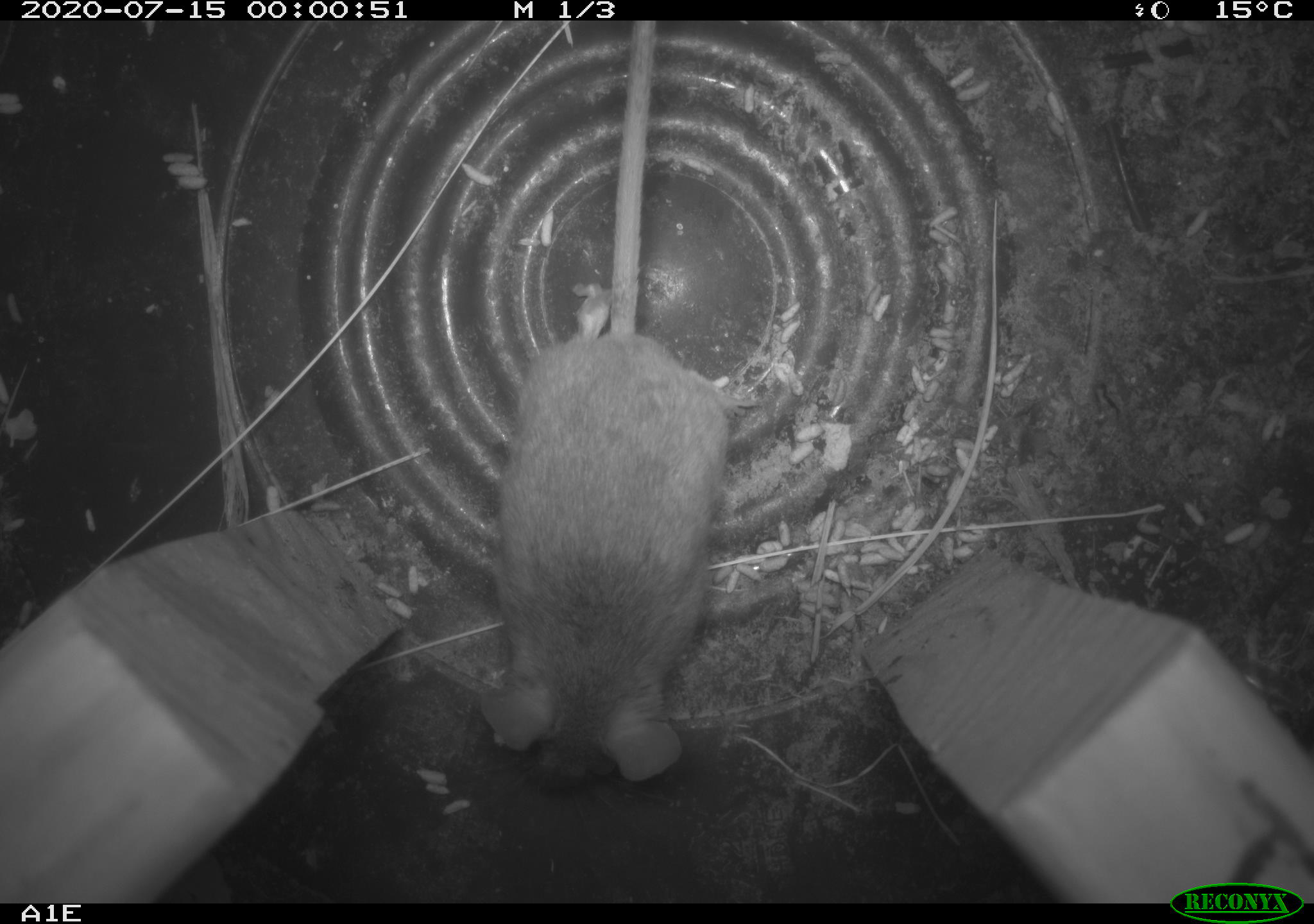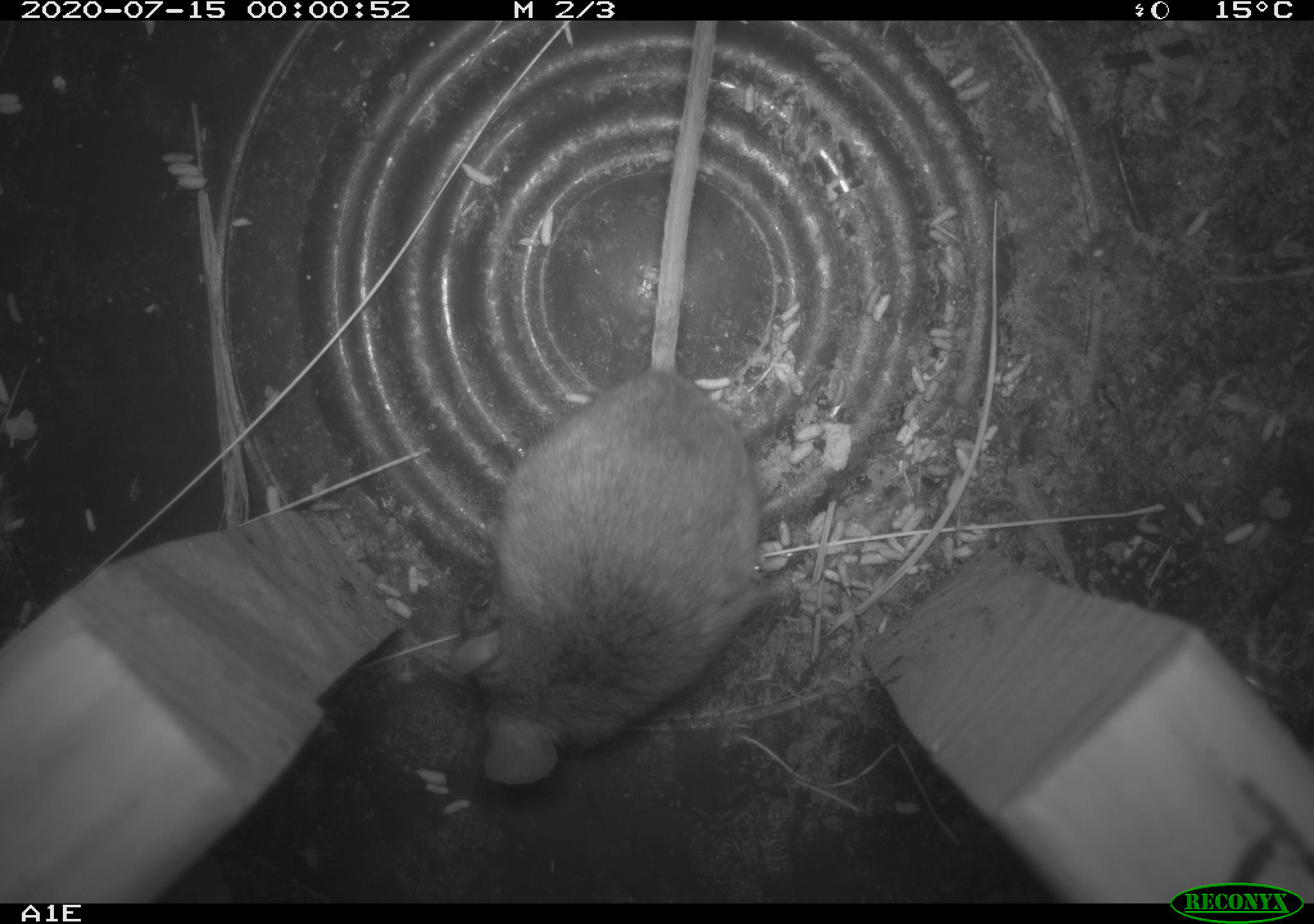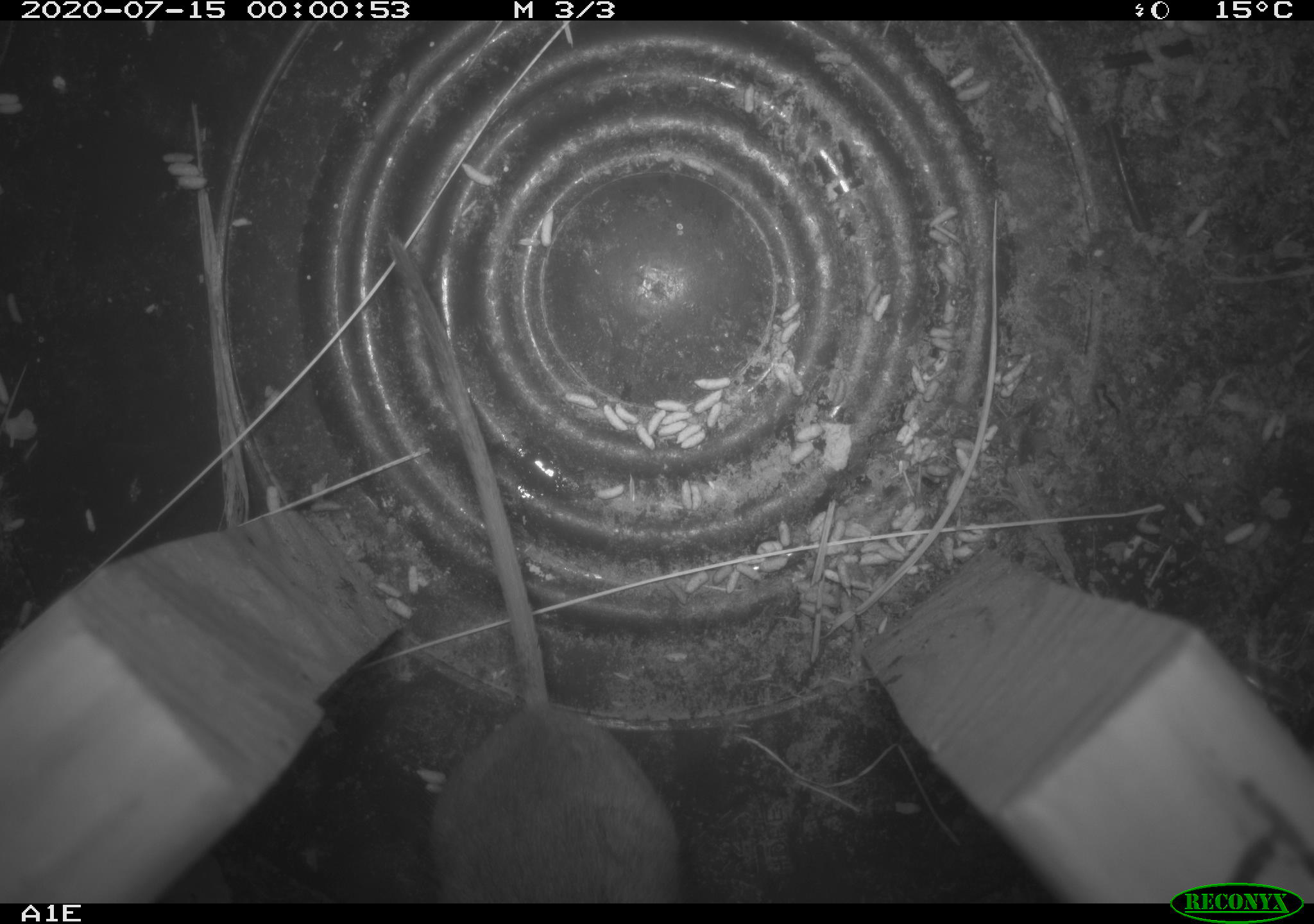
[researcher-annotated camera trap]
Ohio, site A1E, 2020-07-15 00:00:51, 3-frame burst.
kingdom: Animalia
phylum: Chordata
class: Mammalia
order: Rodentia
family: Cricetidae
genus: Peromyscus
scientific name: Peromyscus leucopus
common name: white-footed mouse